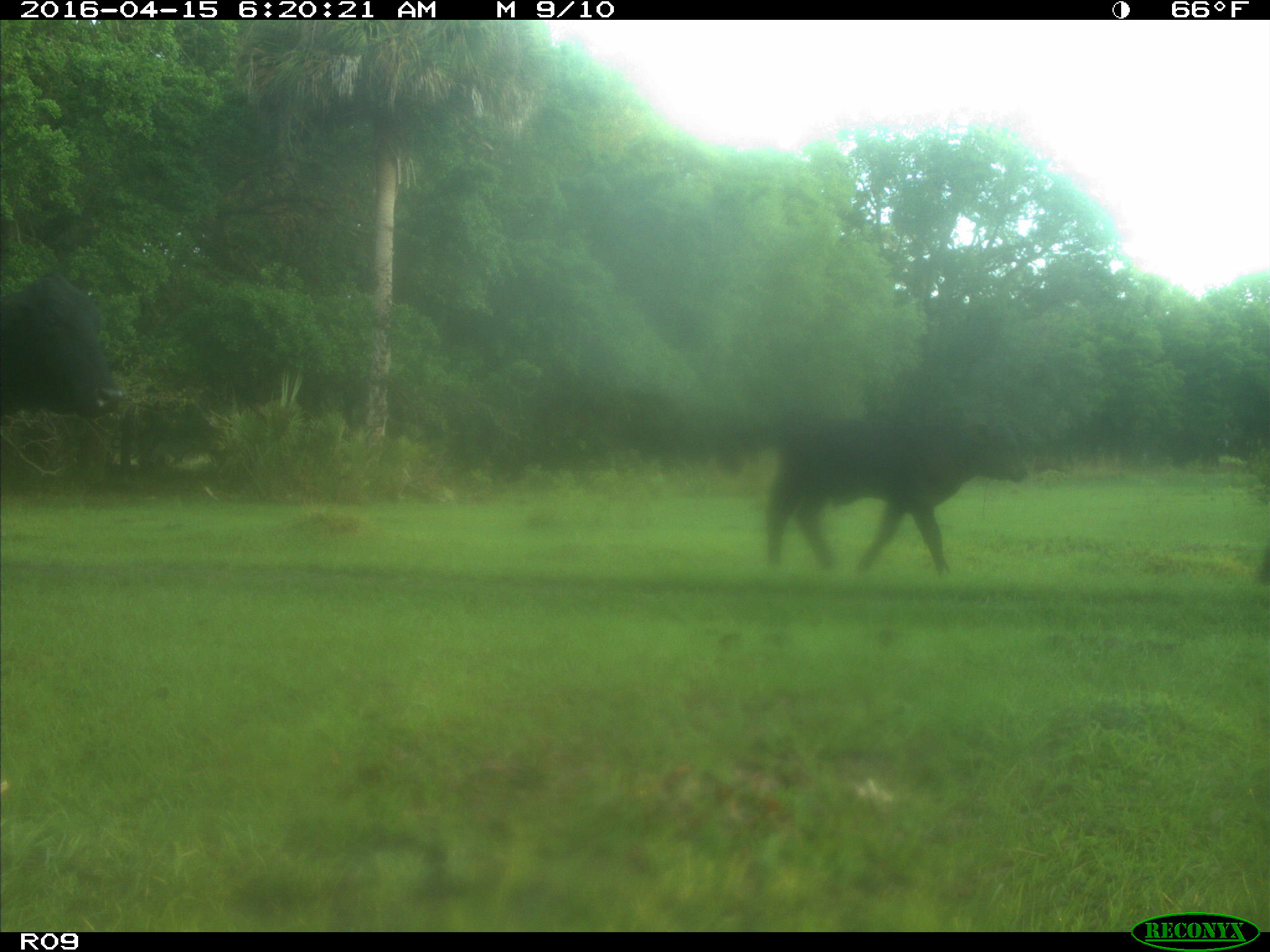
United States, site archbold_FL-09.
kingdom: Animalia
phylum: Chordata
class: Mammalia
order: Artiodactyla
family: Bovidae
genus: Bos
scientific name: Bos taurus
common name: domestic cow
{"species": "Bos taurus (domestic cow)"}